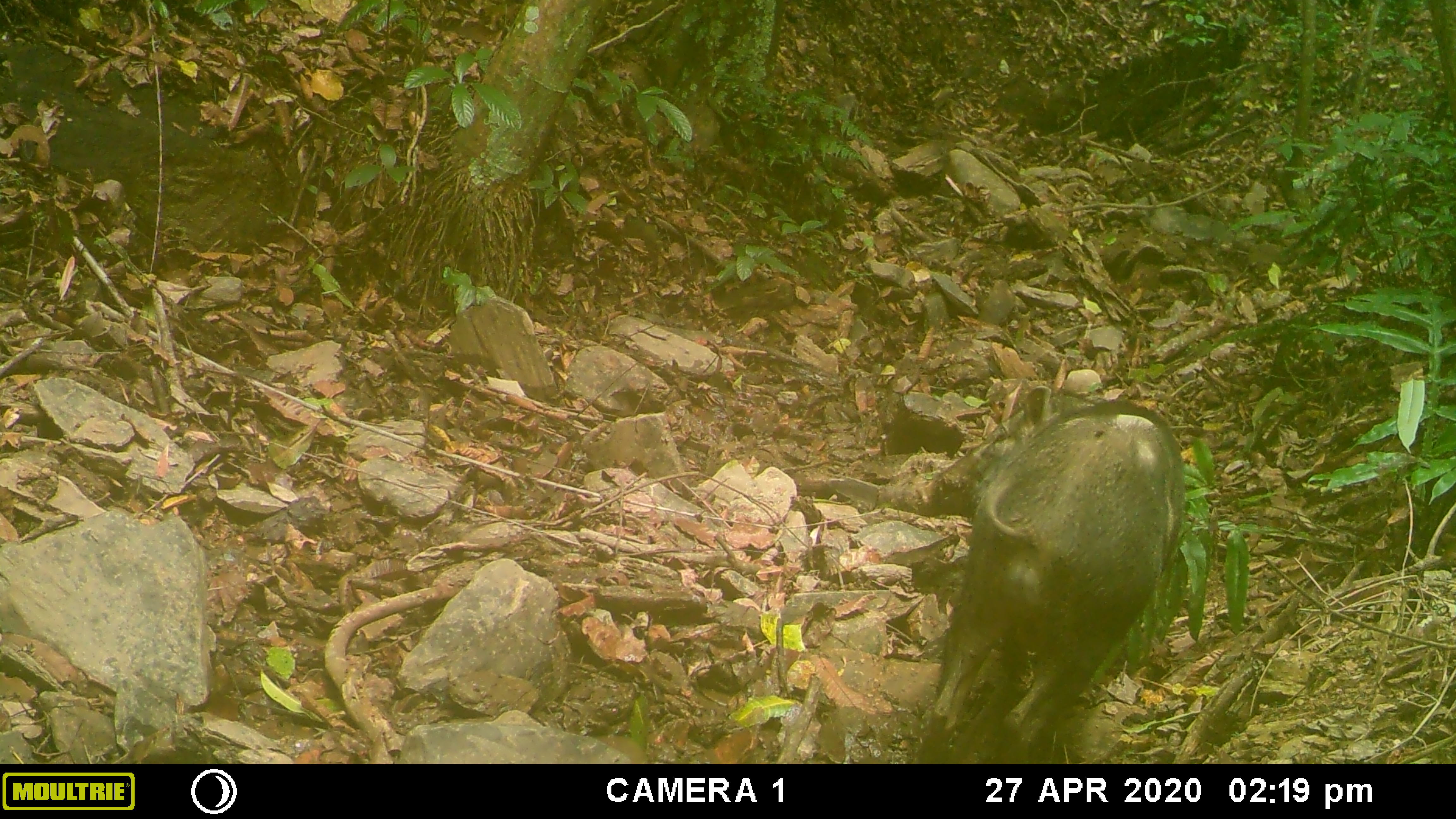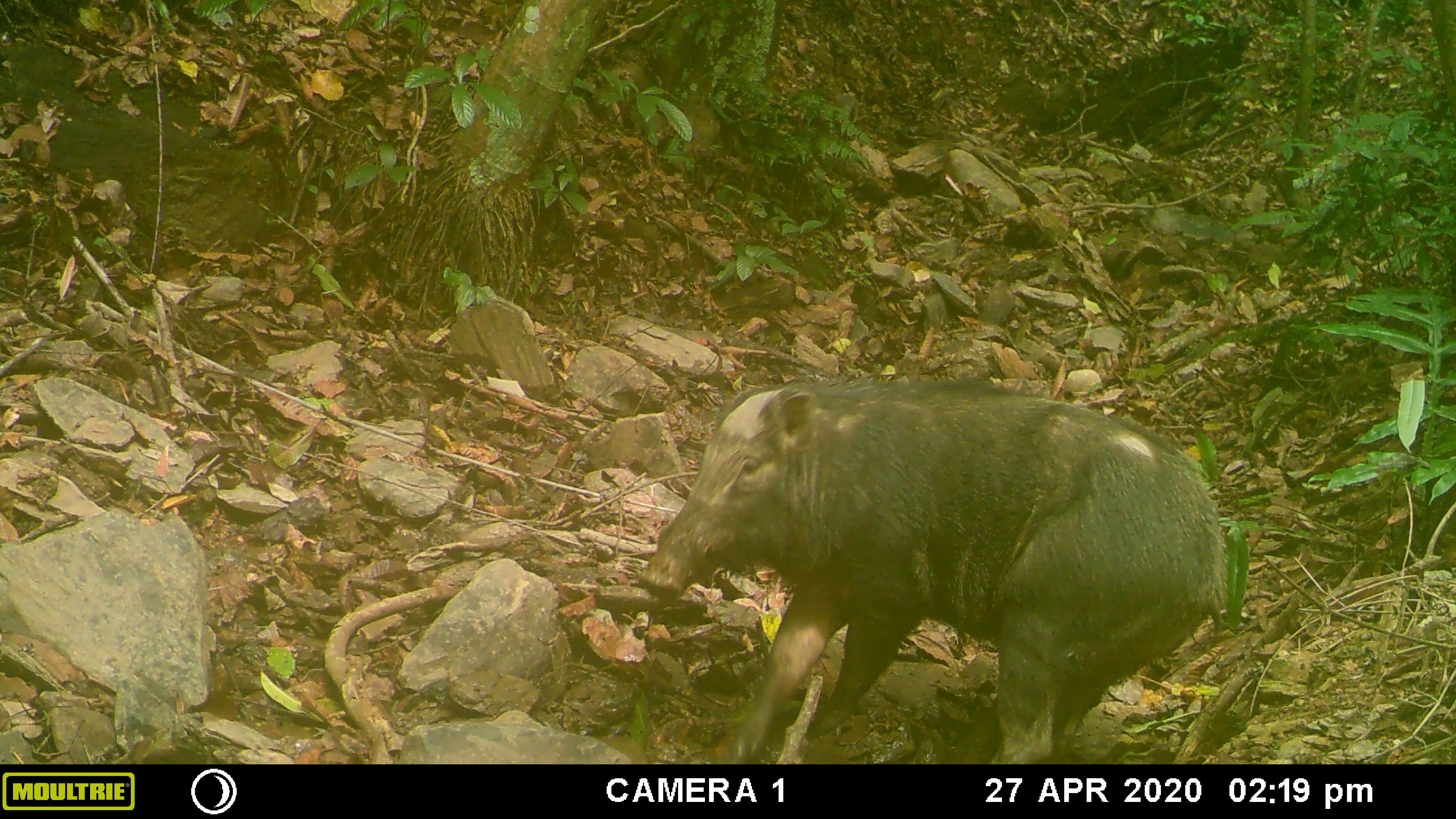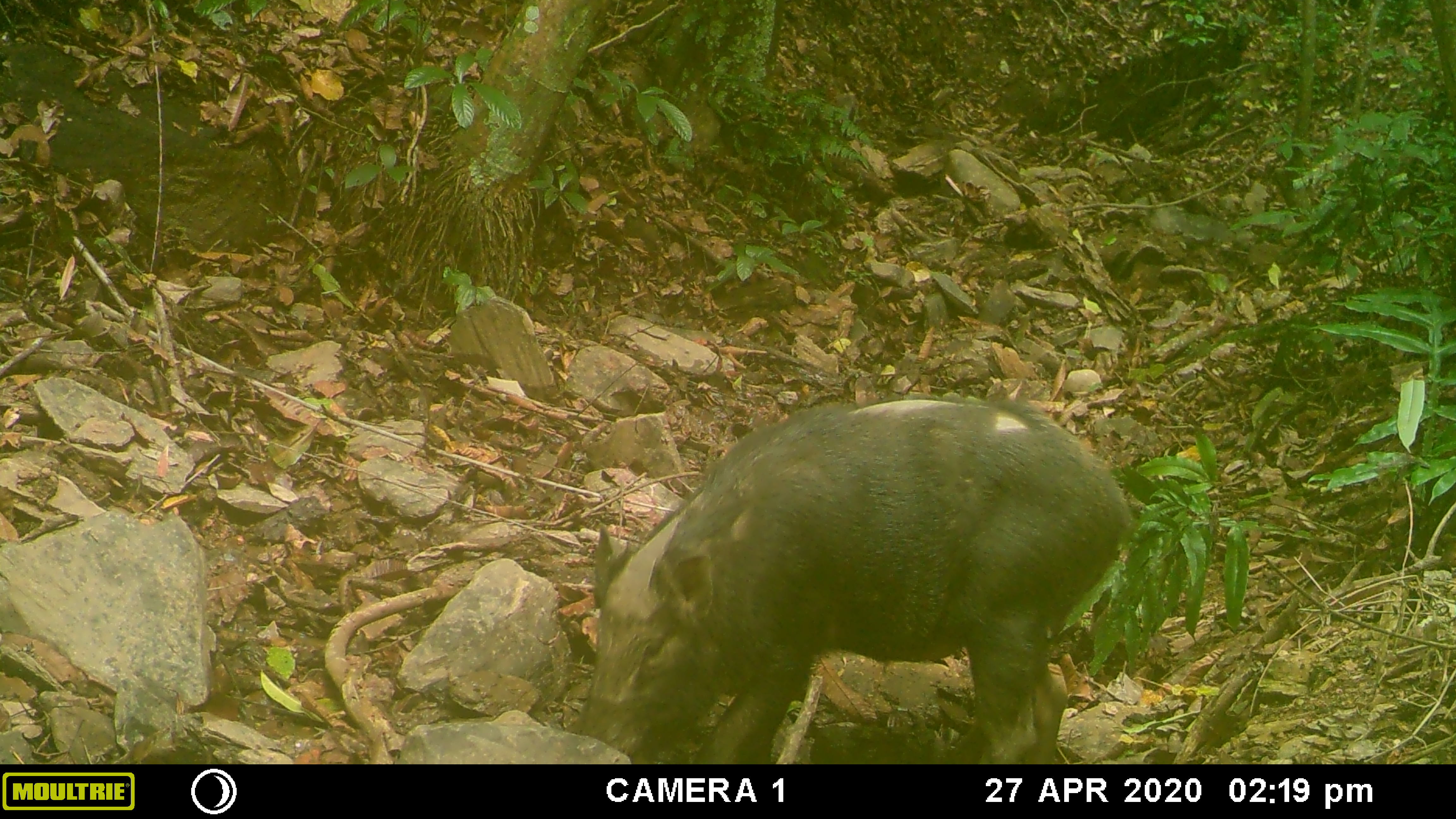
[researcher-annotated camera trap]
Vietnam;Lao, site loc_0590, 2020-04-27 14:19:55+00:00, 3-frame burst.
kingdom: Animalia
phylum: Chordata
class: Mammalia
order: Artiodactyla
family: Suidae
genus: Sus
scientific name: Sus scrofa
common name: eurasian wild pig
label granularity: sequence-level